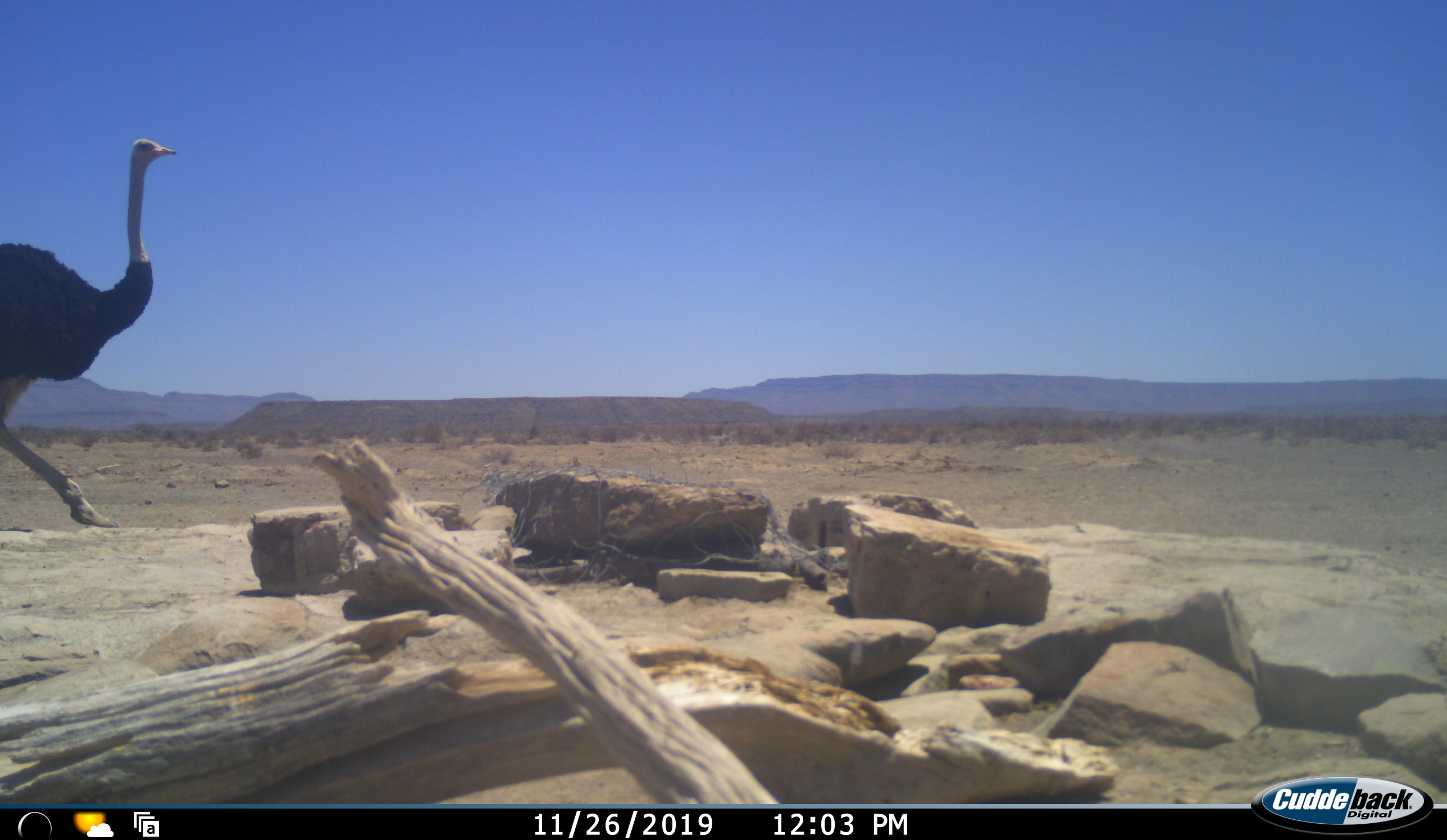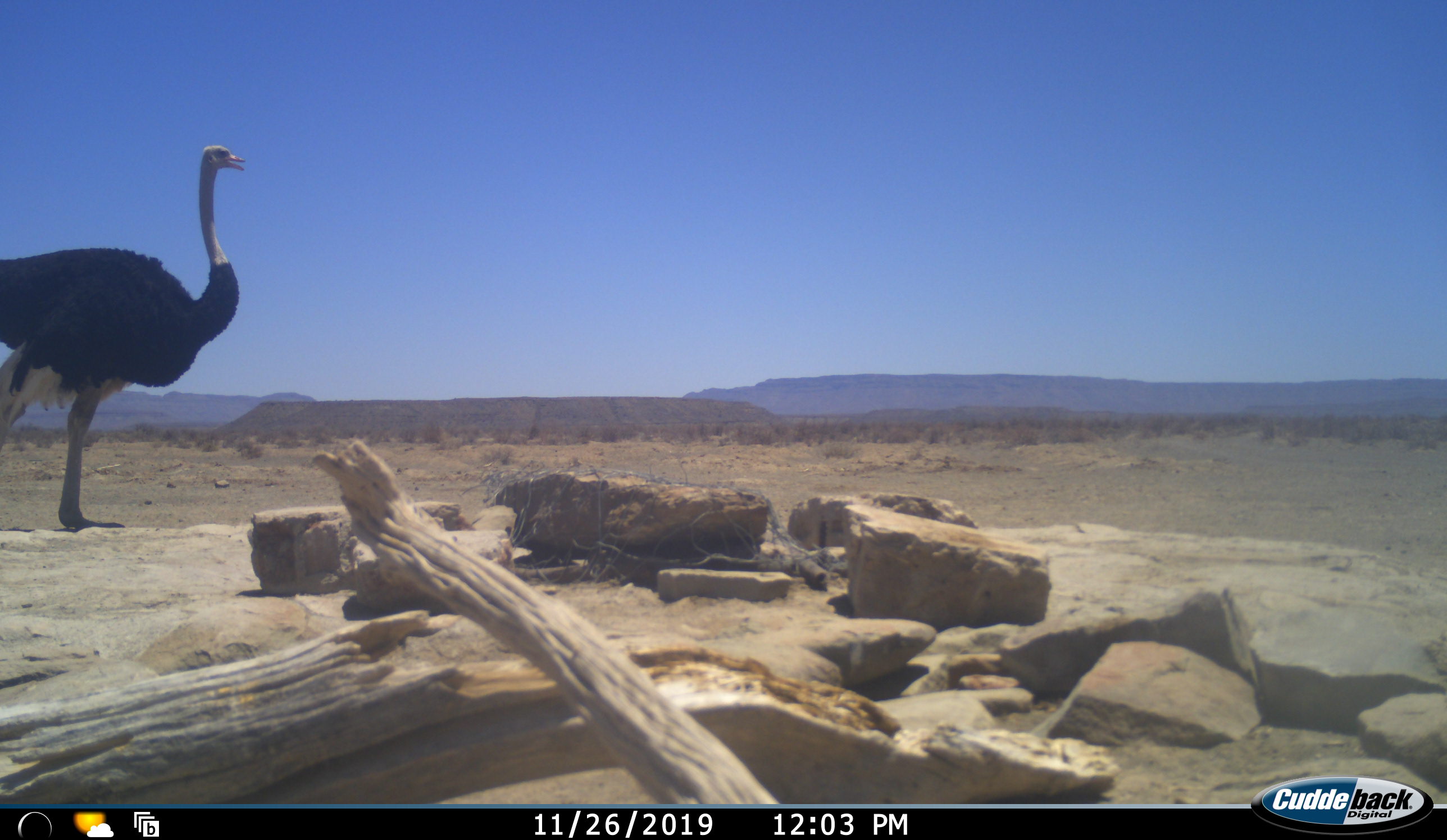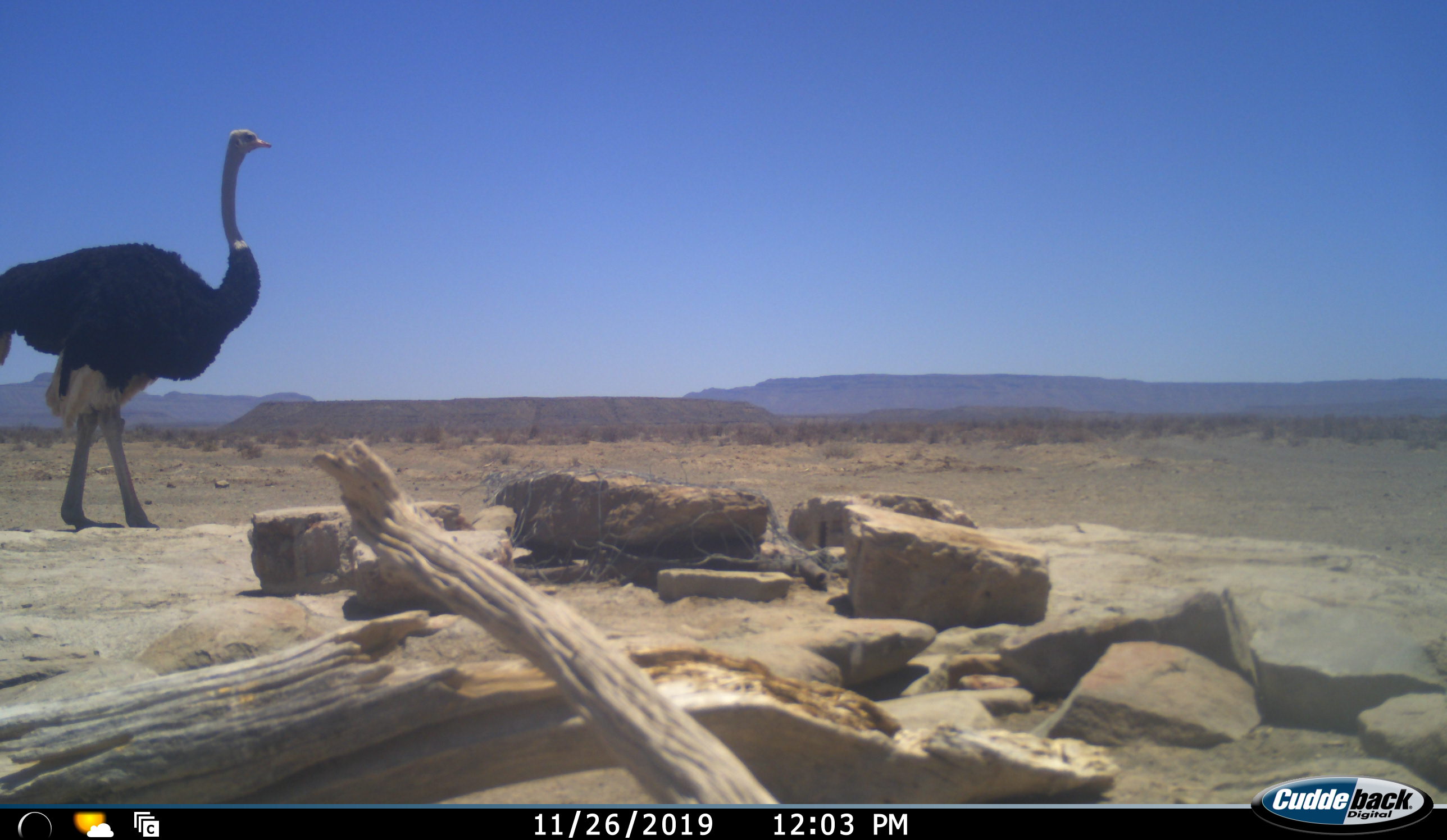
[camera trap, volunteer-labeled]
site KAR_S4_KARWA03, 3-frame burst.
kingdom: Animalia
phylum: Chordata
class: Aves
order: Struthioniformes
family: Struthionidae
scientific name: Struthionidae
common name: ostrich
Ostrich (Struthionidae), count 1. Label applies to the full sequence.